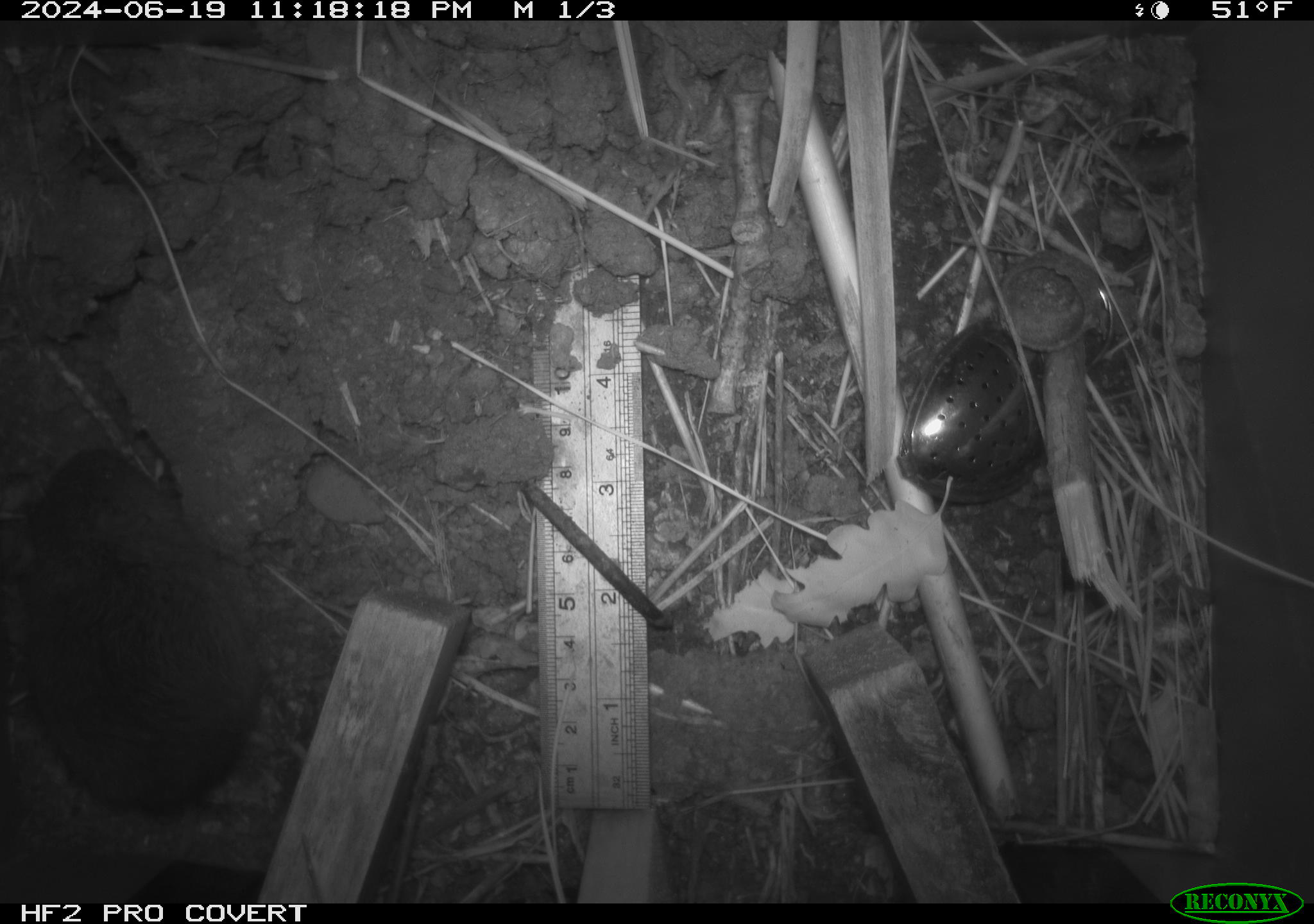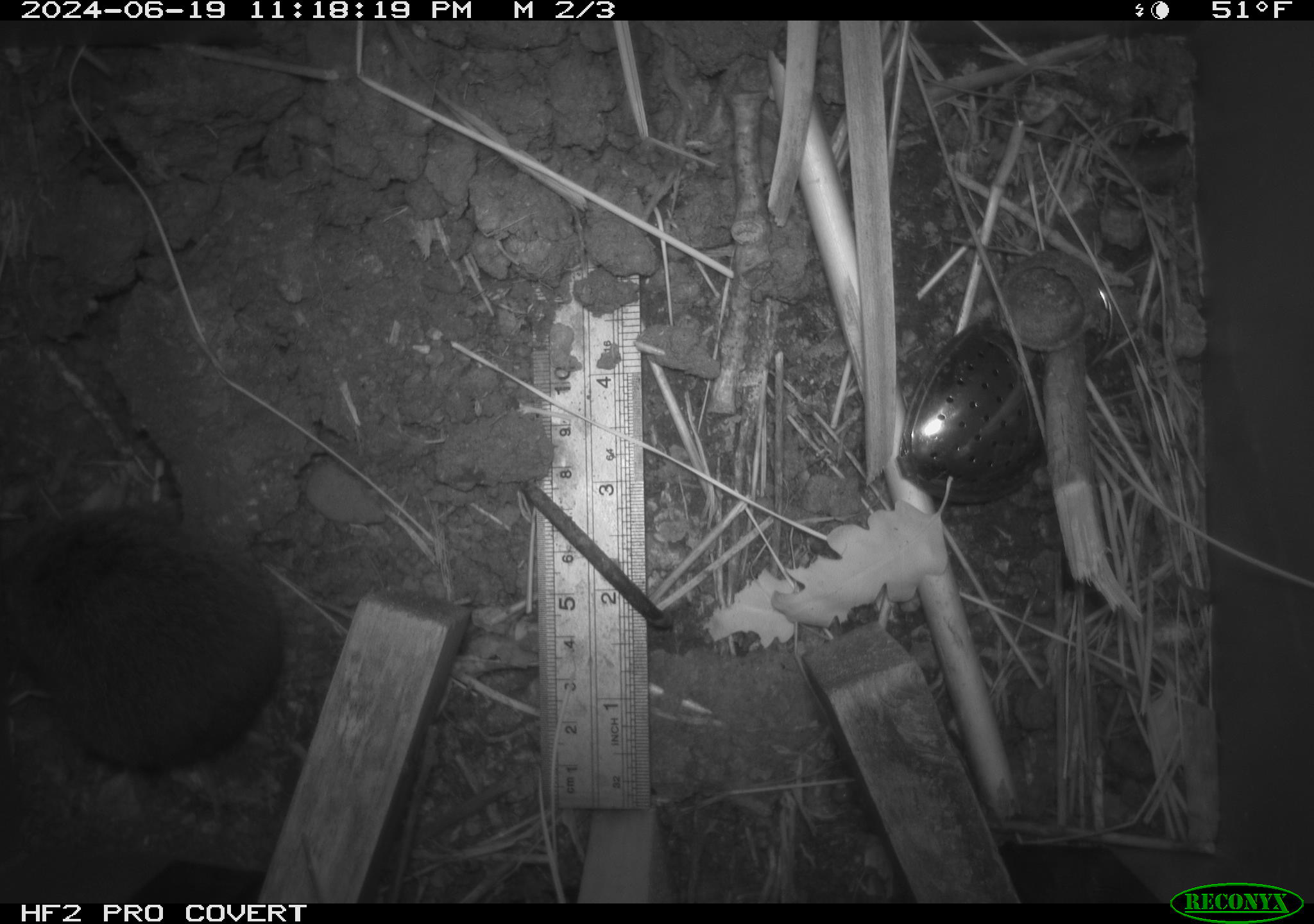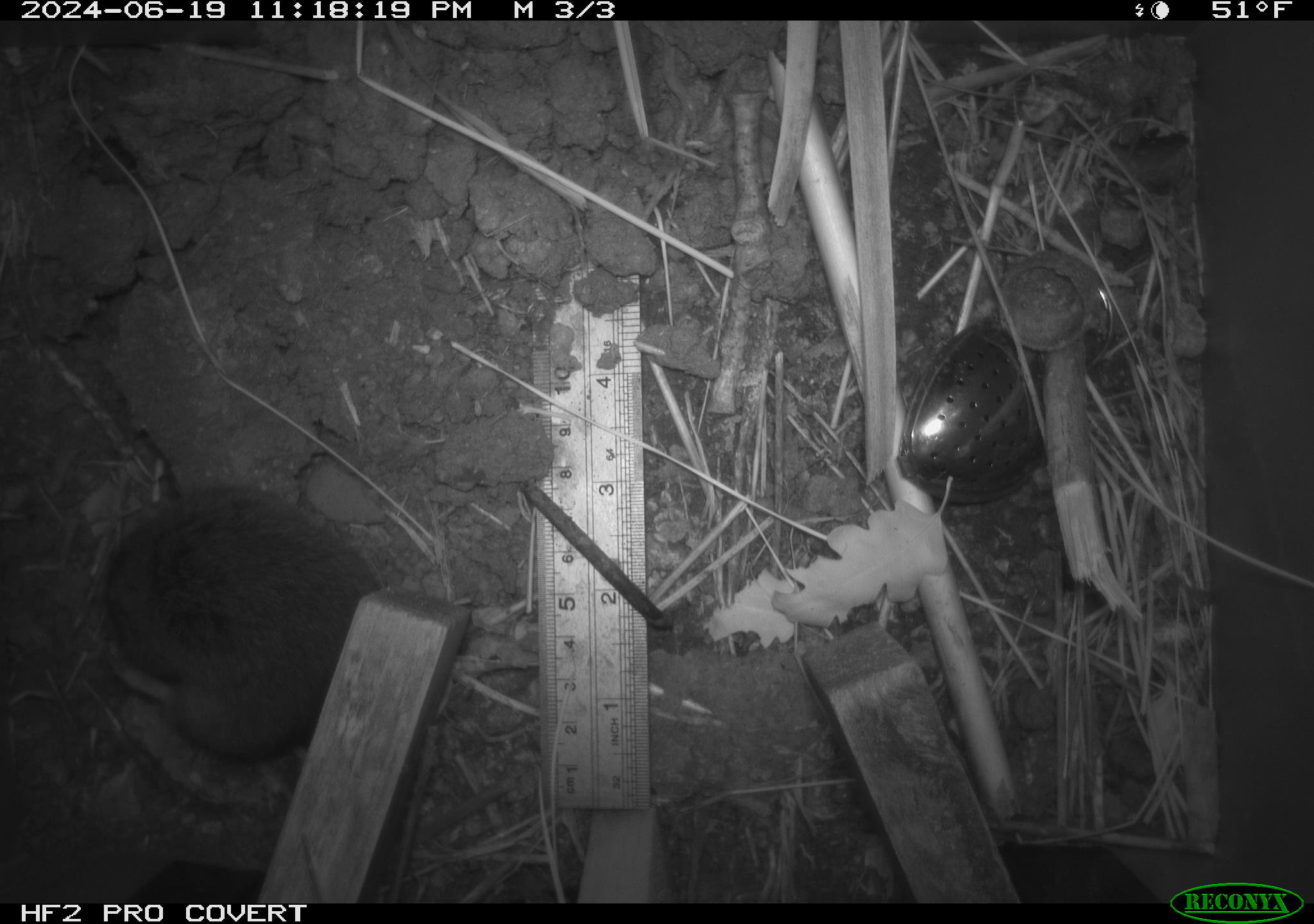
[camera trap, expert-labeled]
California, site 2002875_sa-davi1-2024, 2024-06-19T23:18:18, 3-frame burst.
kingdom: Animalia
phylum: Chordata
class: Mammalia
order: Rodentia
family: Cricetidae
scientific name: Arvicolinae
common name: voles, lemmings, and muskrats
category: arvicolinae subfamily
Arvicolinae subfamily (voles, lemmings, and muskrats) (Arvicolinae).